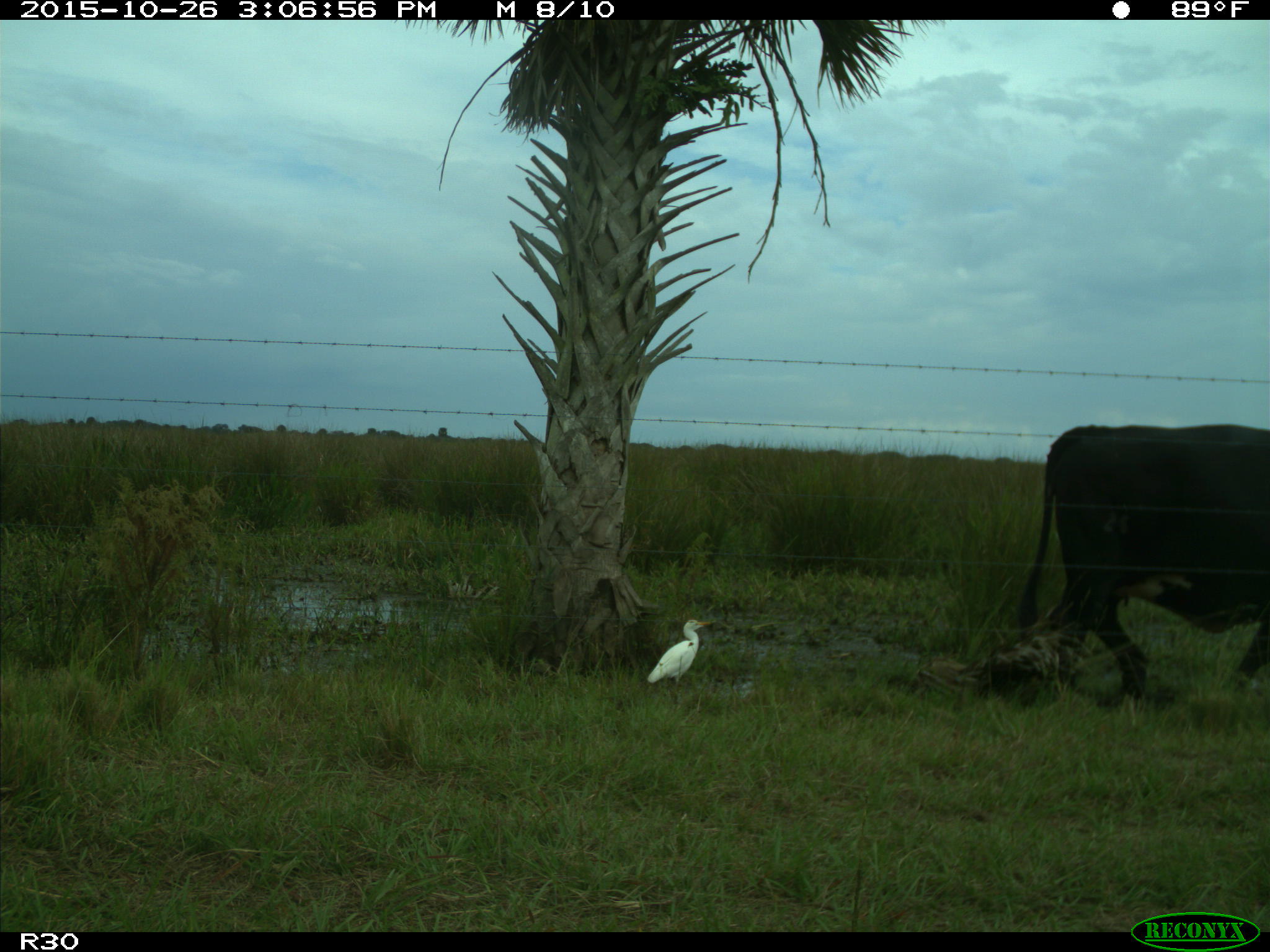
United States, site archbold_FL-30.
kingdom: Animalia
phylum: Chordata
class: Mammalia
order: Artiodactyla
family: Bovidae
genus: Bos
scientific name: Bos taurus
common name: domestic cow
Bos taurus (domestic cow).